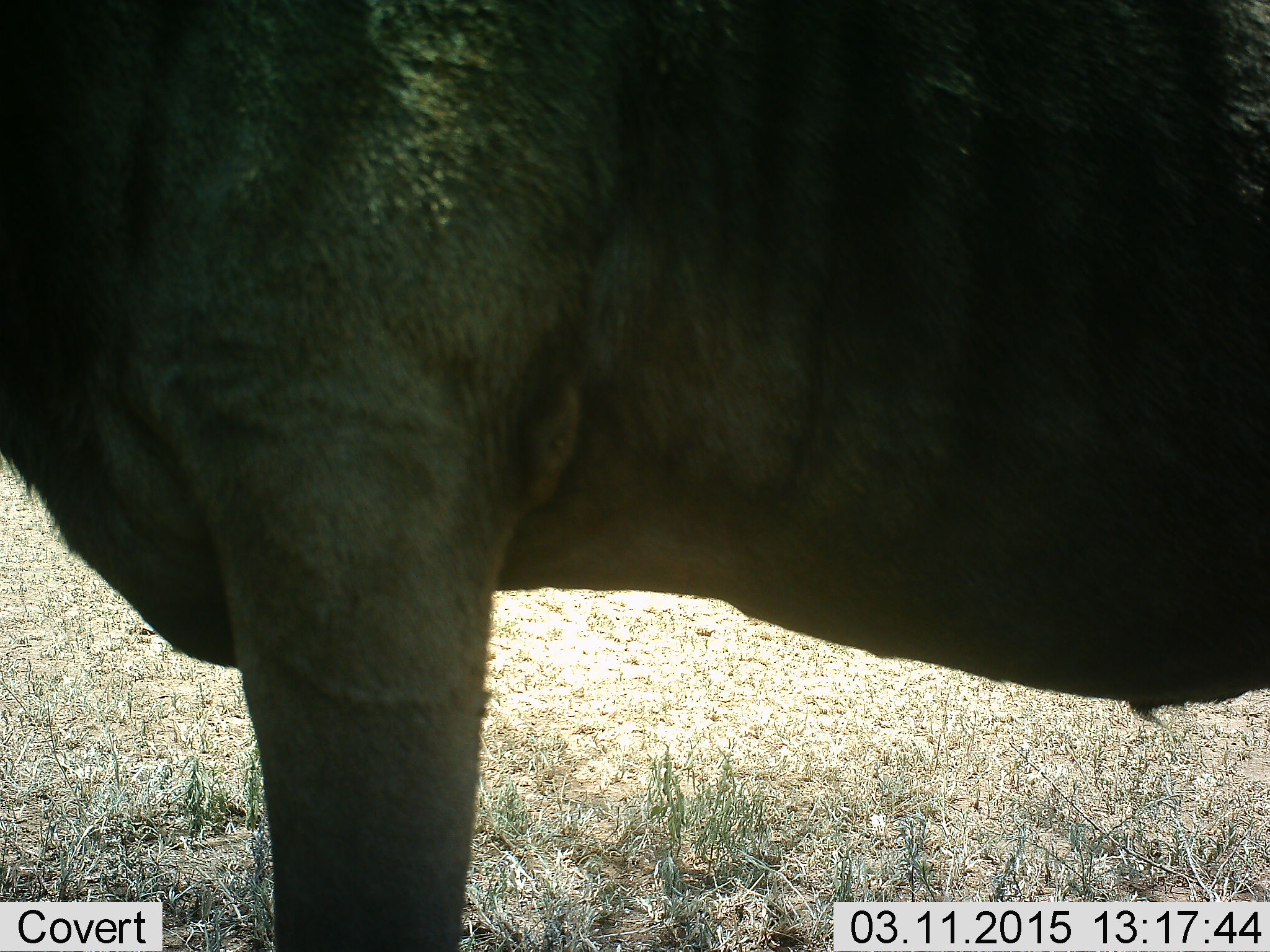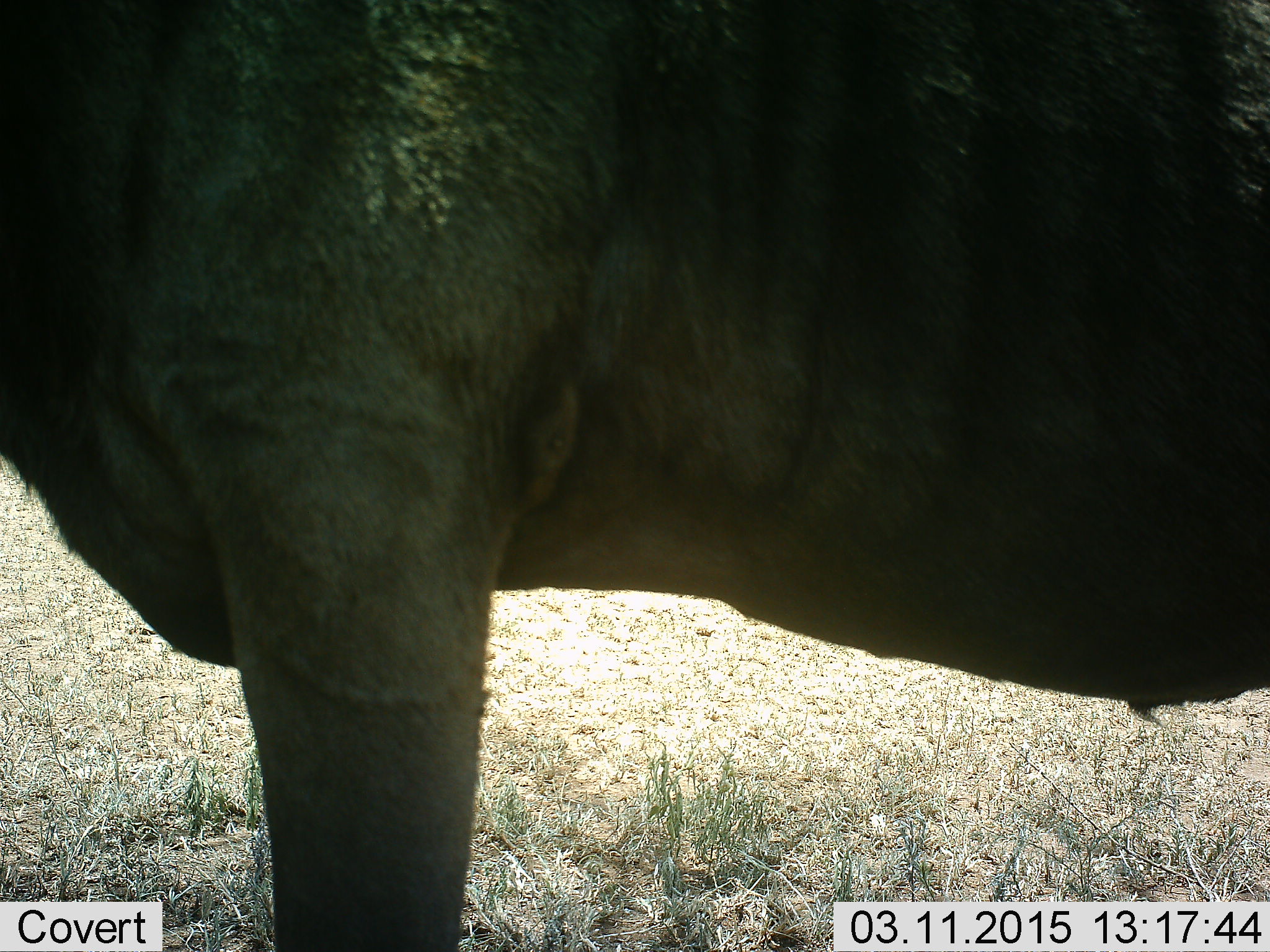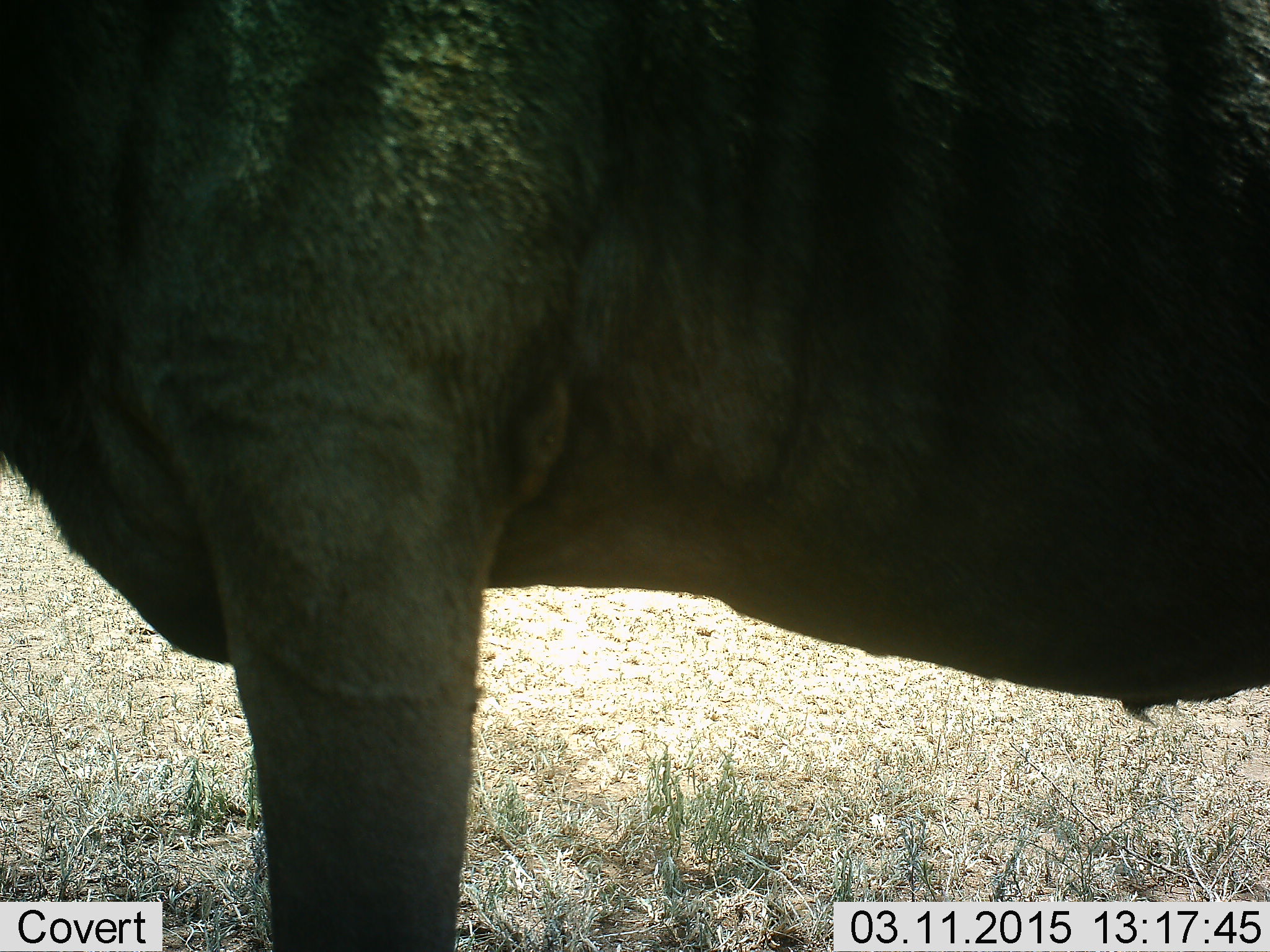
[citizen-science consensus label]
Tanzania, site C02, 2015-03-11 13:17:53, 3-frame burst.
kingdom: Animalia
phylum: Chordata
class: Mammalia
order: Artiodactyla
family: Bovidae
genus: Connochaetes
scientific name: Connochaetes taurinus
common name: blue wildebeest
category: wildebeest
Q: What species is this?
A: Wildebeest (blue wildebeest) (Connochaetes taurinus).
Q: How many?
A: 1.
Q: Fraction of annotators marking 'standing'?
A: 100%.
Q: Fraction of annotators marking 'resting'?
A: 0%.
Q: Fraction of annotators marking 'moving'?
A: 0%.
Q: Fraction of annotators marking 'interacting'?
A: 0%.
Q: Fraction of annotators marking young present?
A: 0%.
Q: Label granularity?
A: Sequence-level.